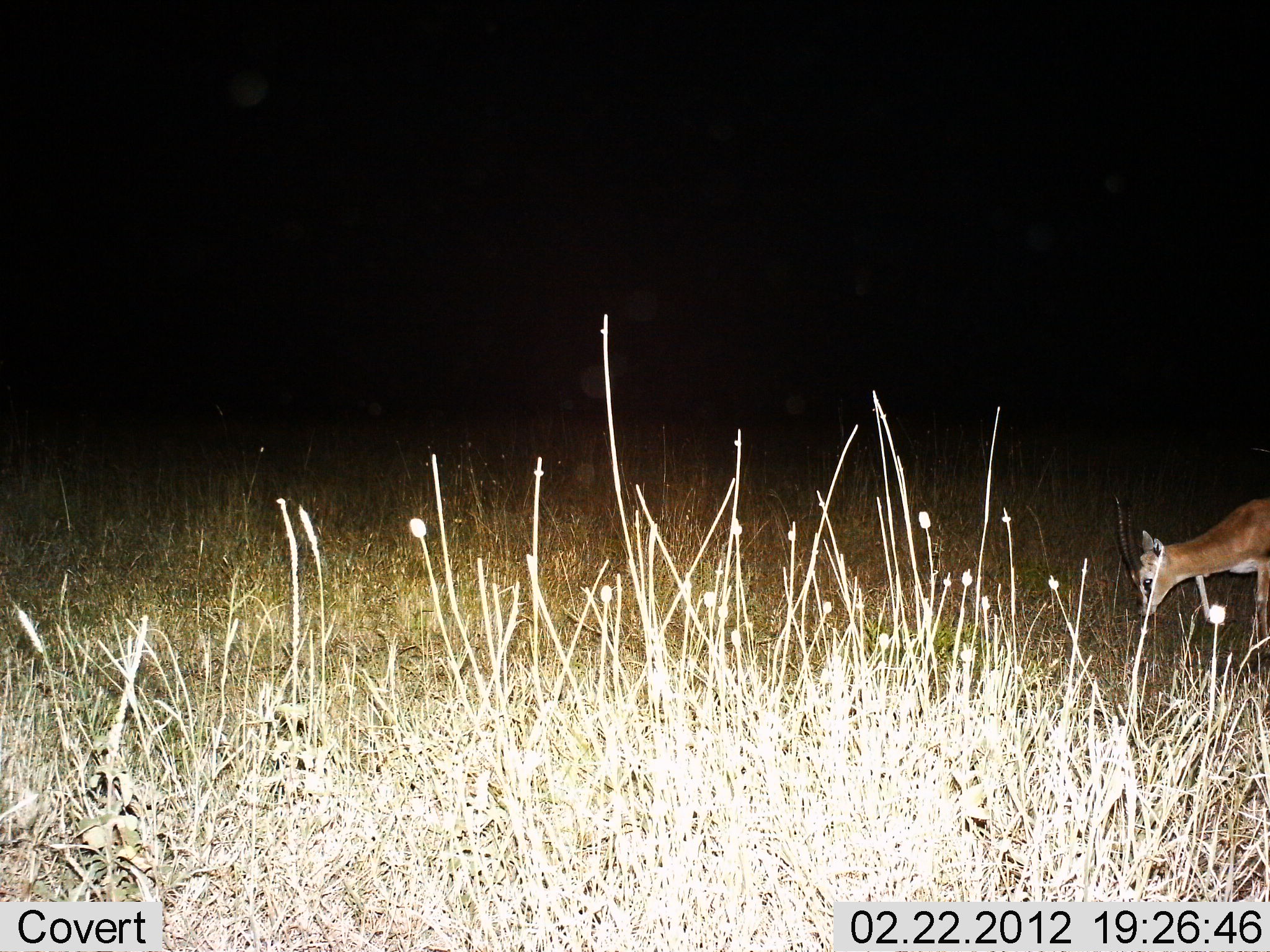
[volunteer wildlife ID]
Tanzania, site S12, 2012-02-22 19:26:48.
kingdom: Animalia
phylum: Chordata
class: Mammalia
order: Artiodactyla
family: Bovidae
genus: Nanger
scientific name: Nanger granti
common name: grant's gazelle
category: gazellegrants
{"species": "gazellegrants (grant's gazelle) (Nanger granti)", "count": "1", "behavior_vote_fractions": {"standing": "20%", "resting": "0%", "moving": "20%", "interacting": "0%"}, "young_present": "0%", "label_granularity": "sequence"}